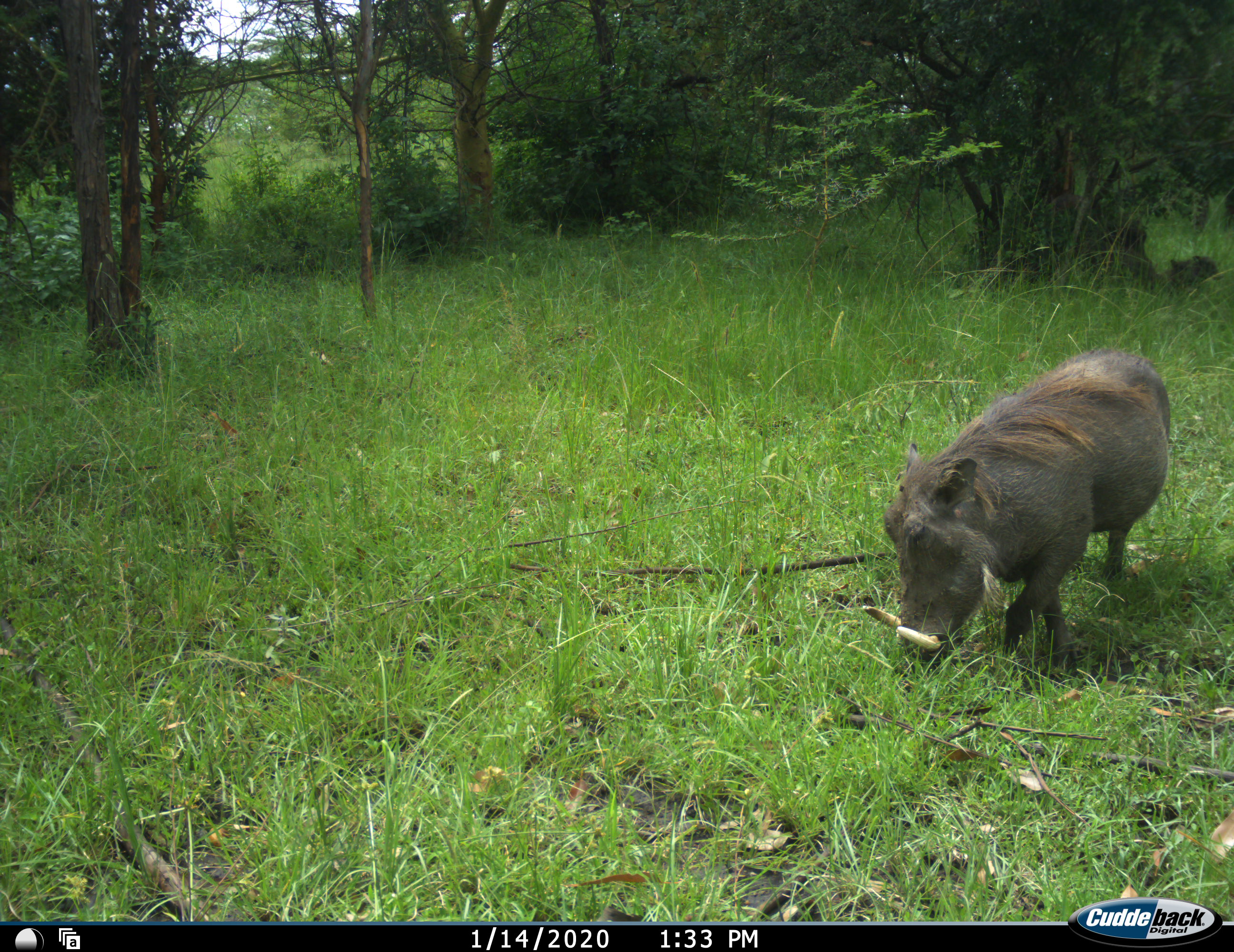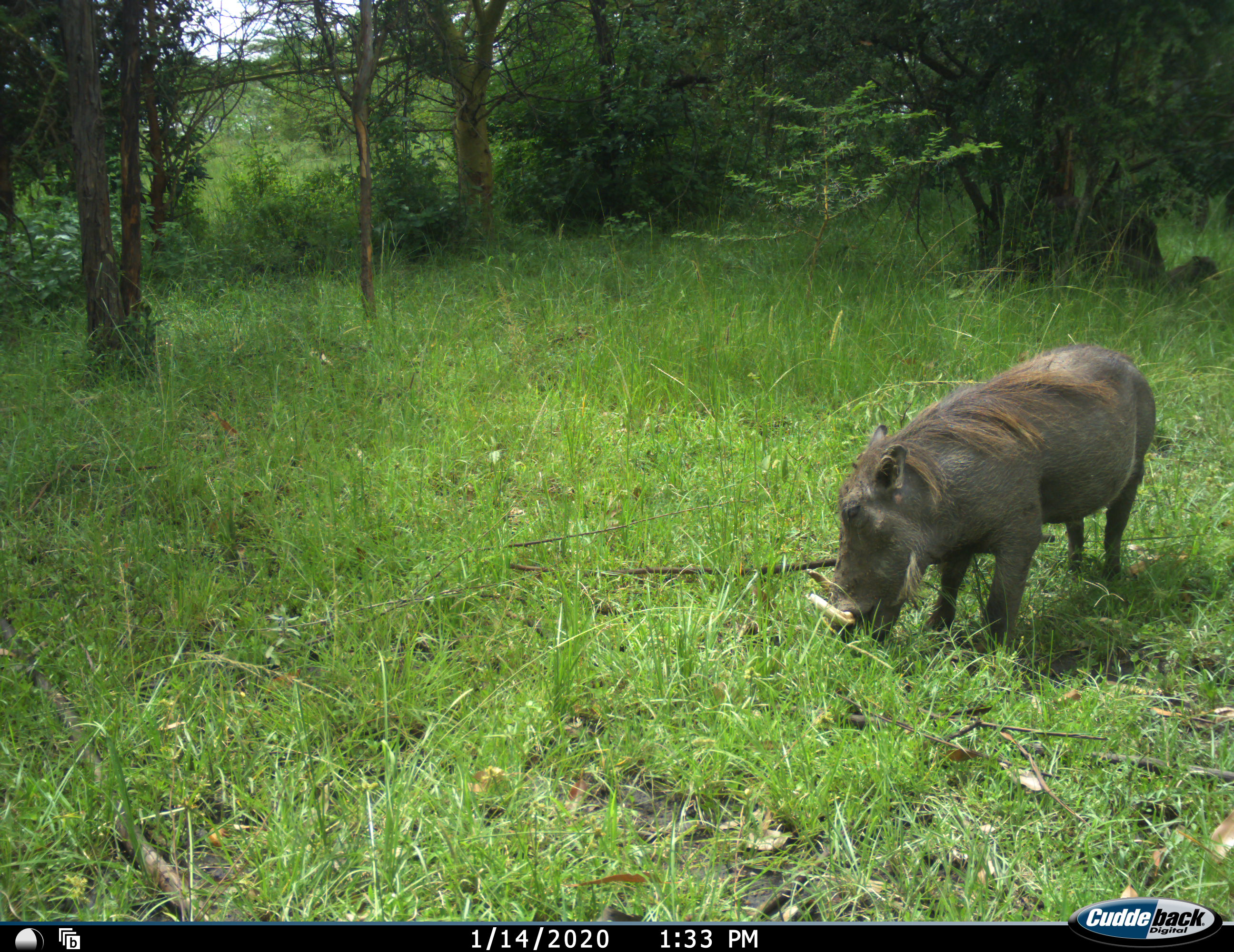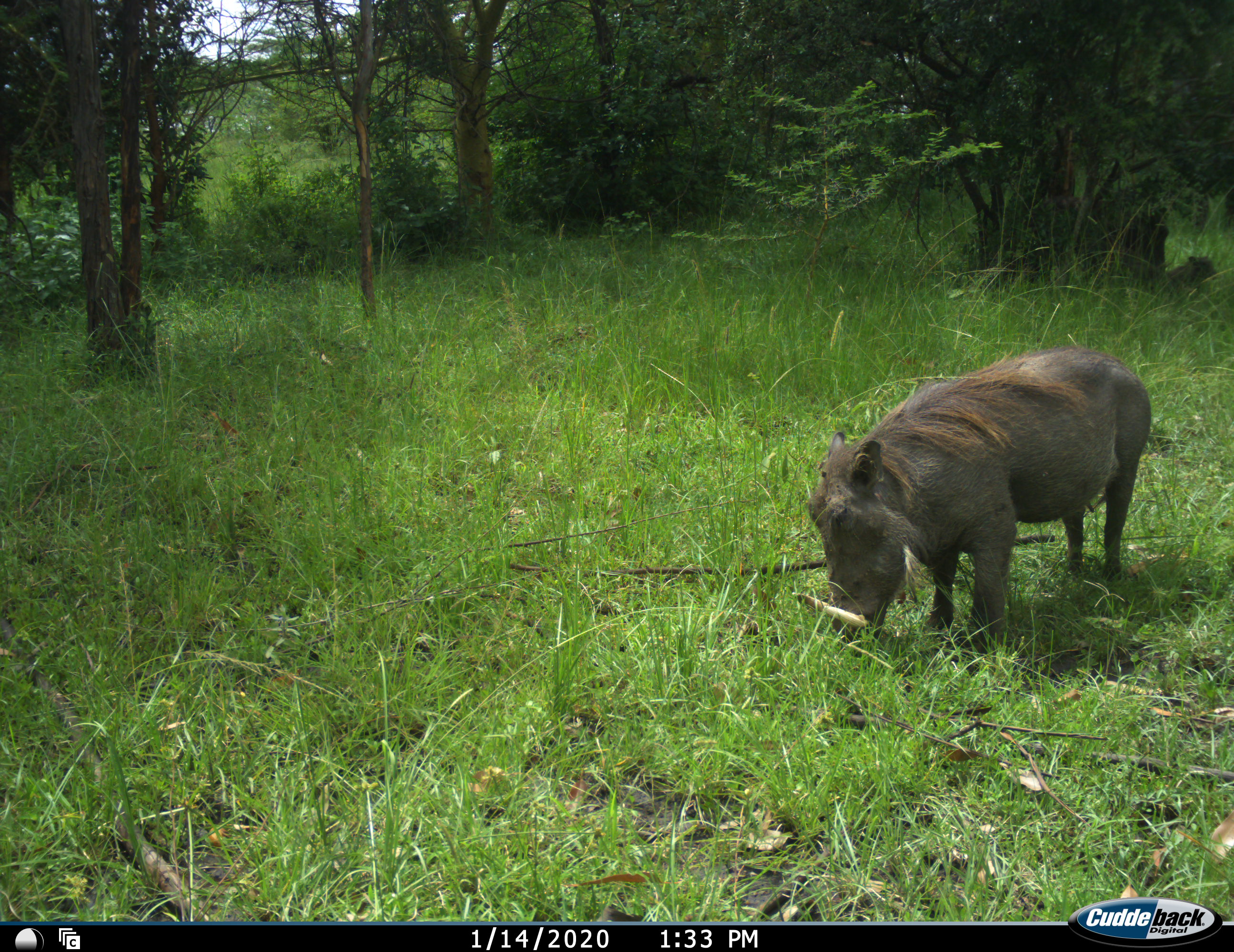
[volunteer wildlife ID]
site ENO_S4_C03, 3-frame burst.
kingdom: Animalia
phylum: Chordata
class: Mammalia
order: Artiodactyla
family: Suidae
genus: Phacochoerus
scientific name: Phacochoerus africanus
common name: warthog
Warthog (Phacochoerus africanus), count 3. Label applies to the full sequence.